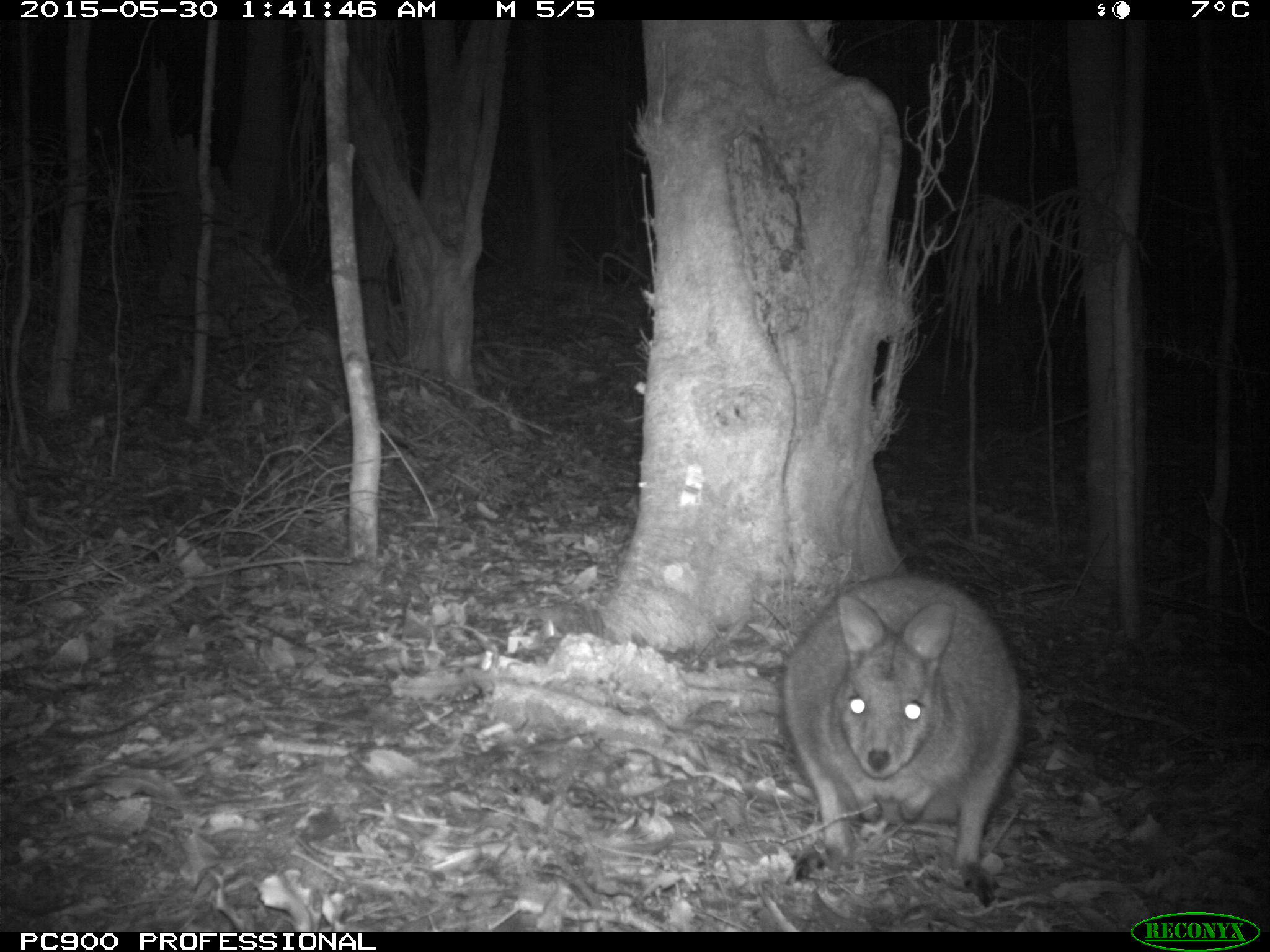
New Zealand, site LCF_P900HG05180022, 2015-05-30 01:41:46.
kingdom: Animalia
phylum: Chordata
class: Mammalia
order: Diprotodontia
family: Macropodidae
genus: Notamacropus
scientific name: Notamacropus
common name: wallaby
Wallaby (Notamacropus).